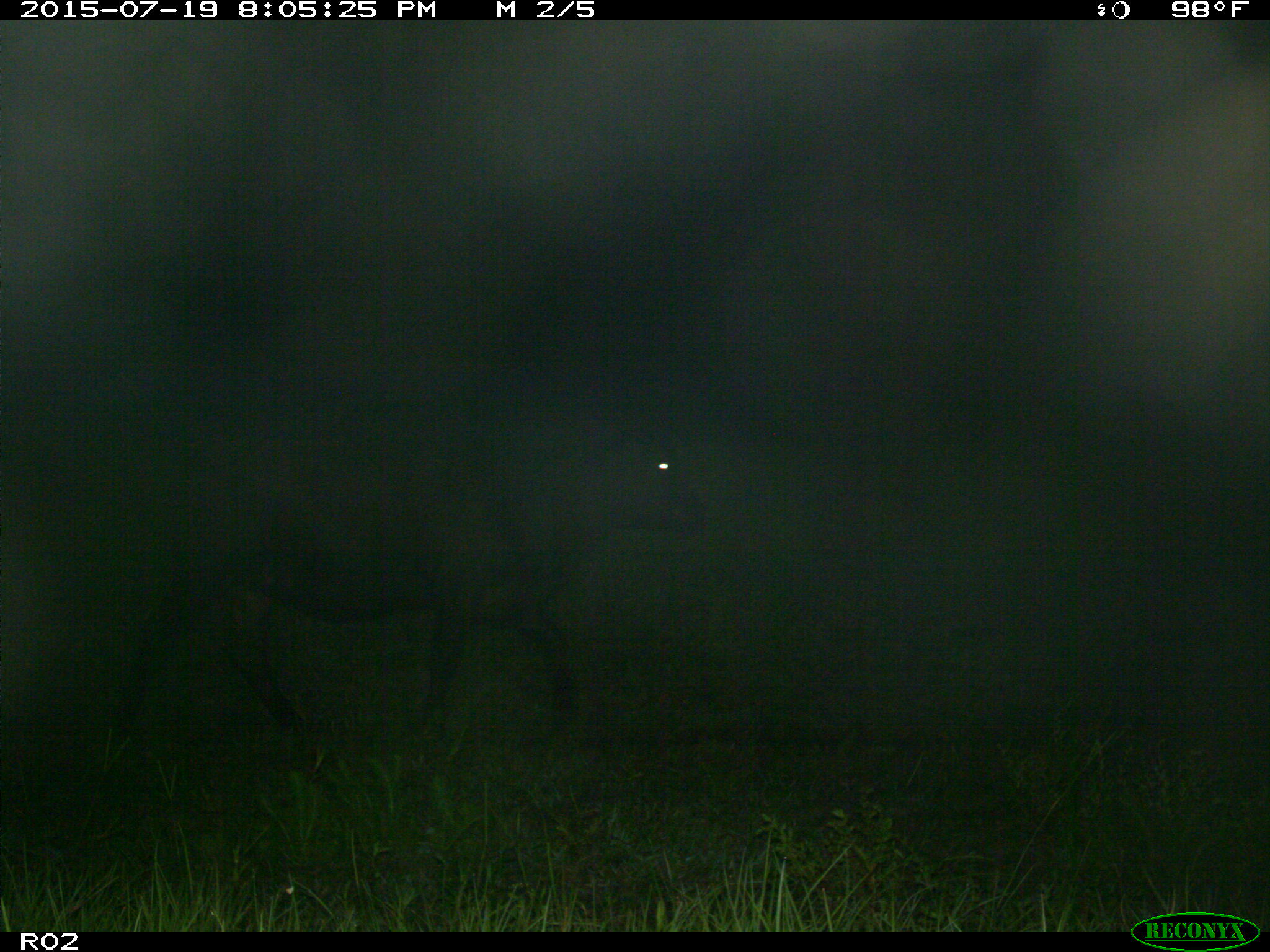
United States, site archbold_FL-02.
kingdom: Animalia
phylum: Chordata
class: Mammalia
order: Artiodactyla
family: Bovidae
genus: Bos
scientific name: Bos taurus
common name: domestic cow